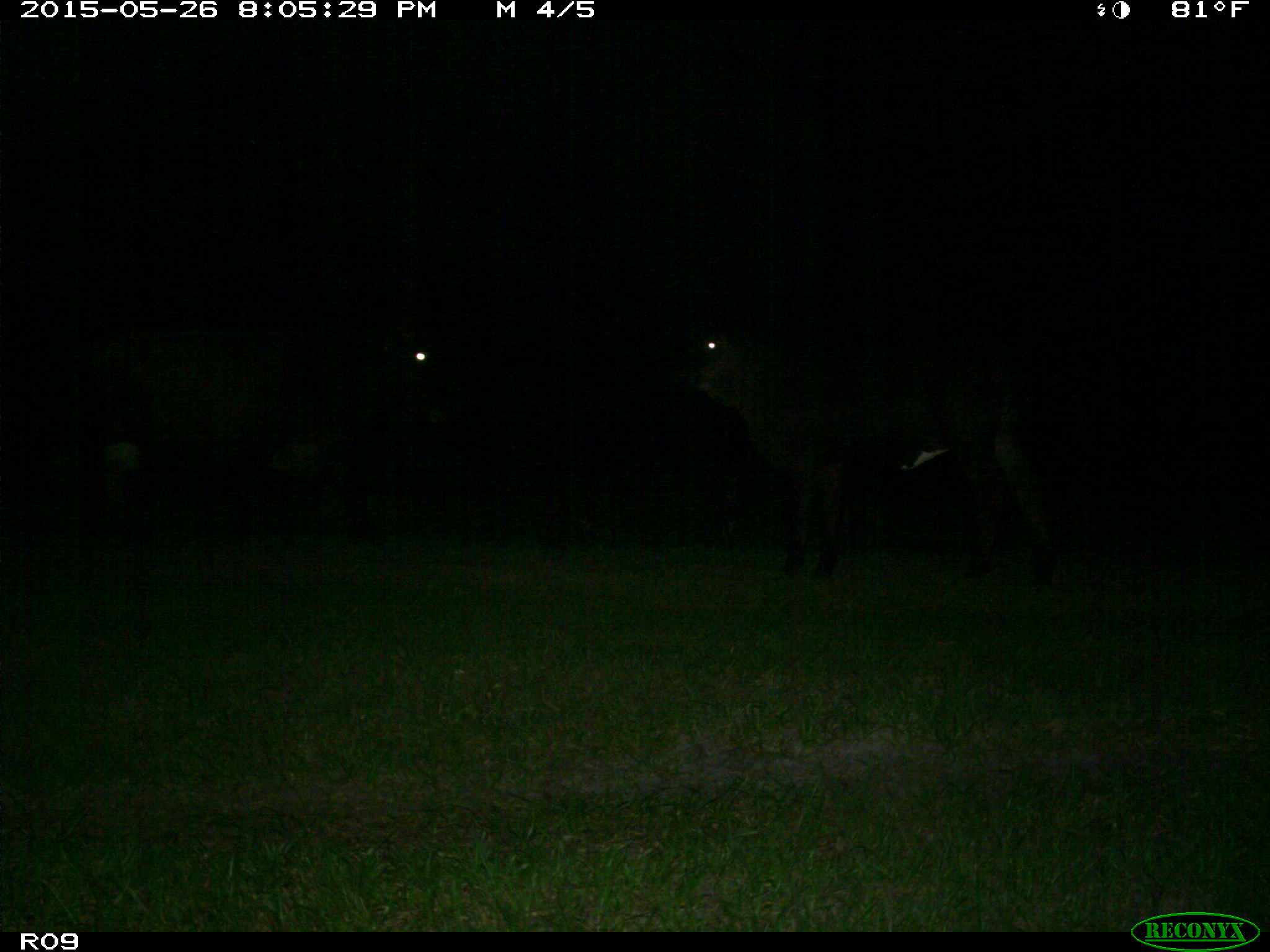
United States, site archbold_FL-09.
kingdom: Animalia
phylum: Chordata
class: Mammalia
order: Artiodactyla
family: Bovidae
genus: Bos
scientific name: Bos taurus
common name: domestic cow